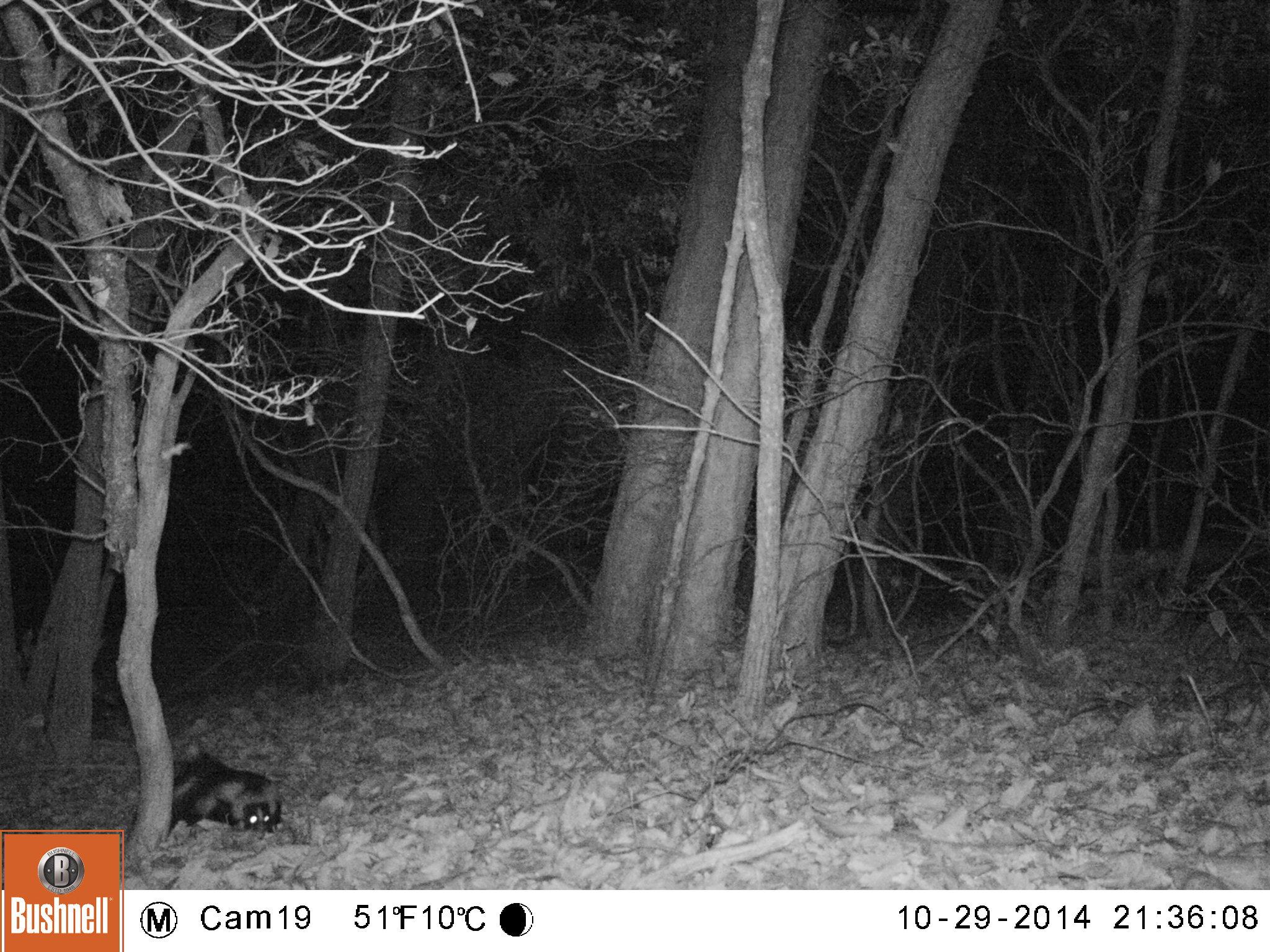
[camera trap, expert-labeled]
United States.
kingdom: Animalia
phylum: Chordata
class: Mammalia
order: Carnivora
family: Mephitidae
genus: Mephitis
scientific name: Mephitis mephitis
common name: striped skunk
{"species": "Striped Skunk (Mephitis mephitis)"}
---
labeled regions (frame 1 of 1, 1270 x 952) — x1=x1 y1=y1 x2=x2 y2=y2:
Striped Skunk: x1=172 y1=748 x2=290 y2=842